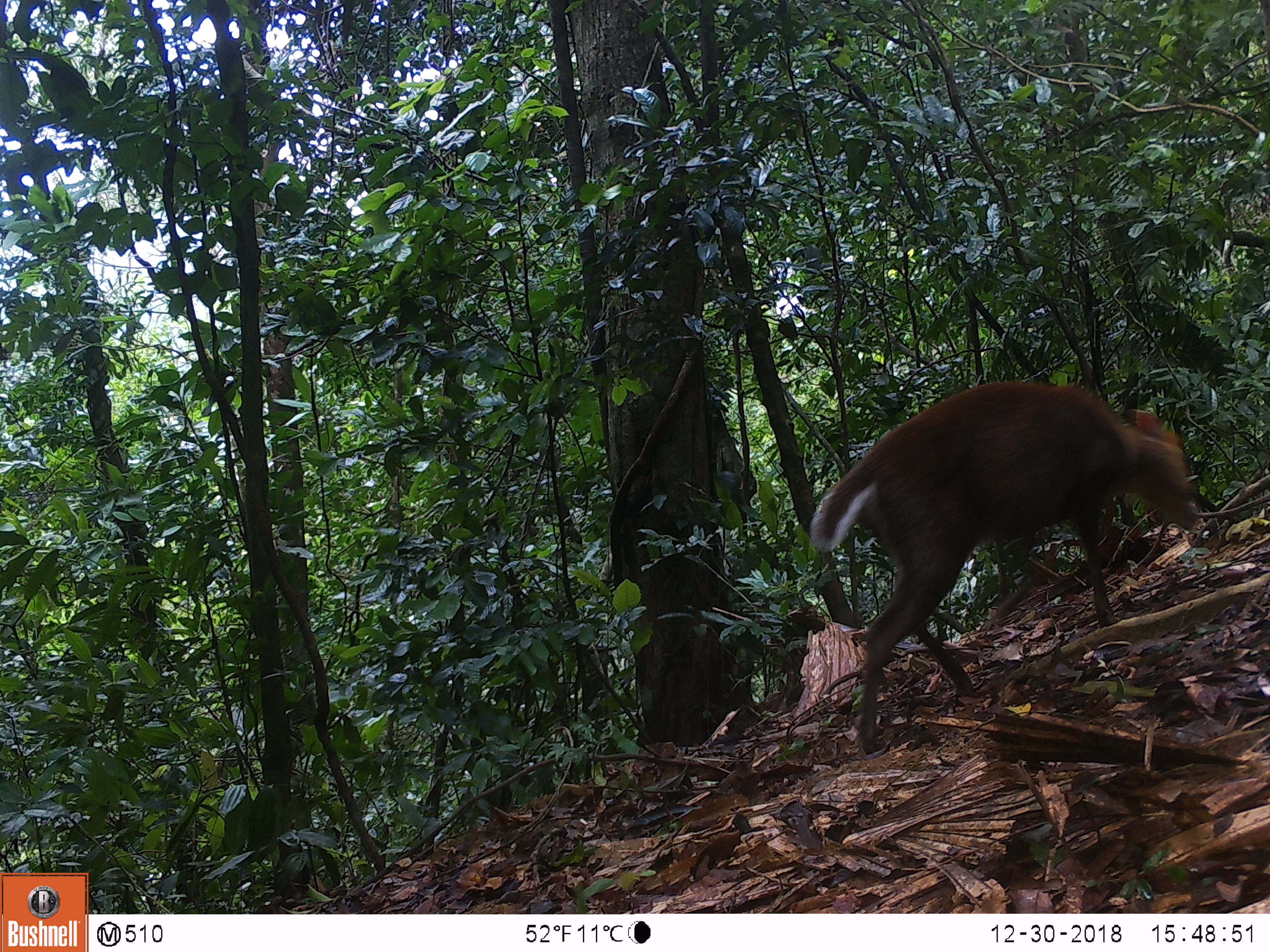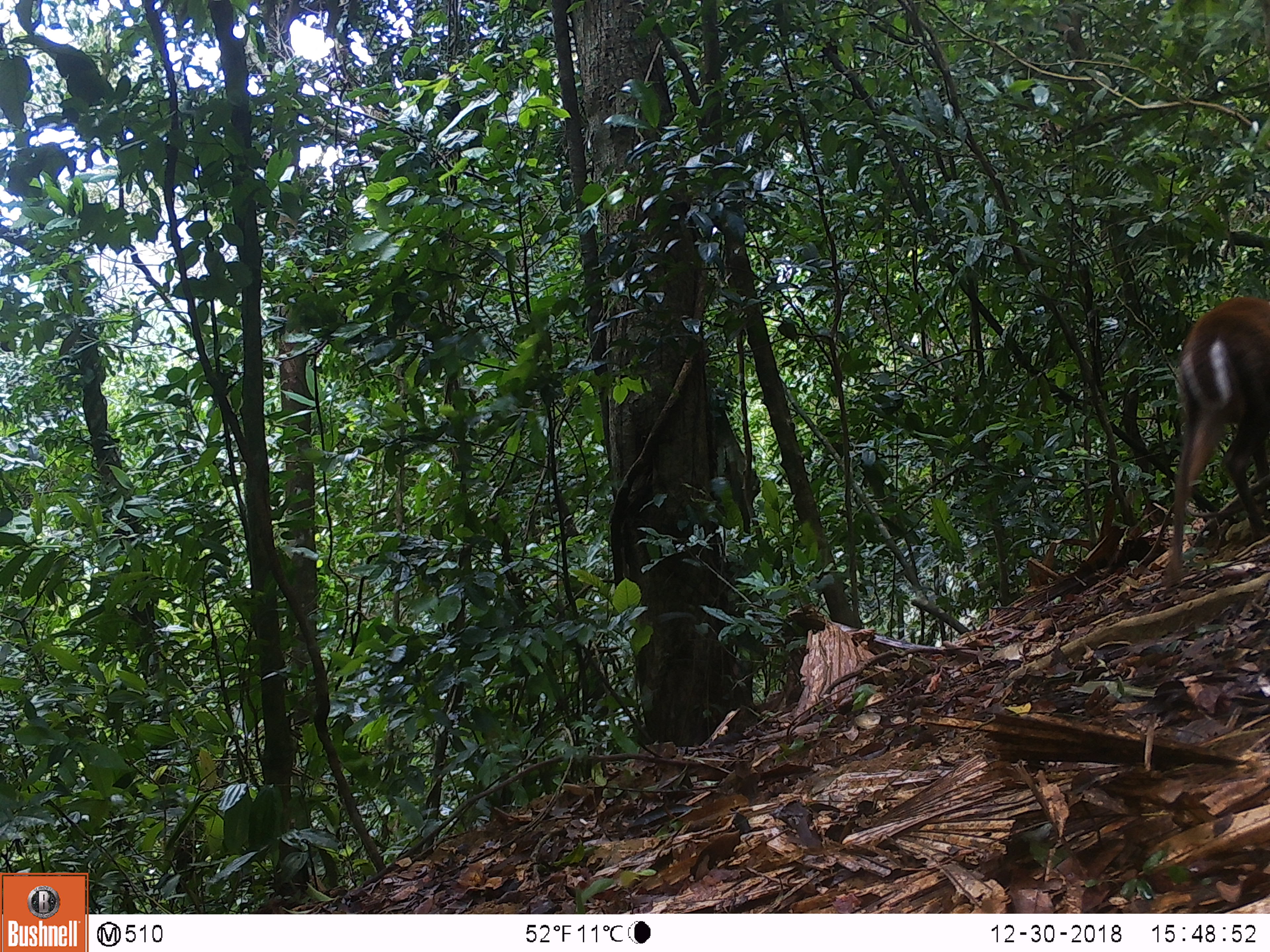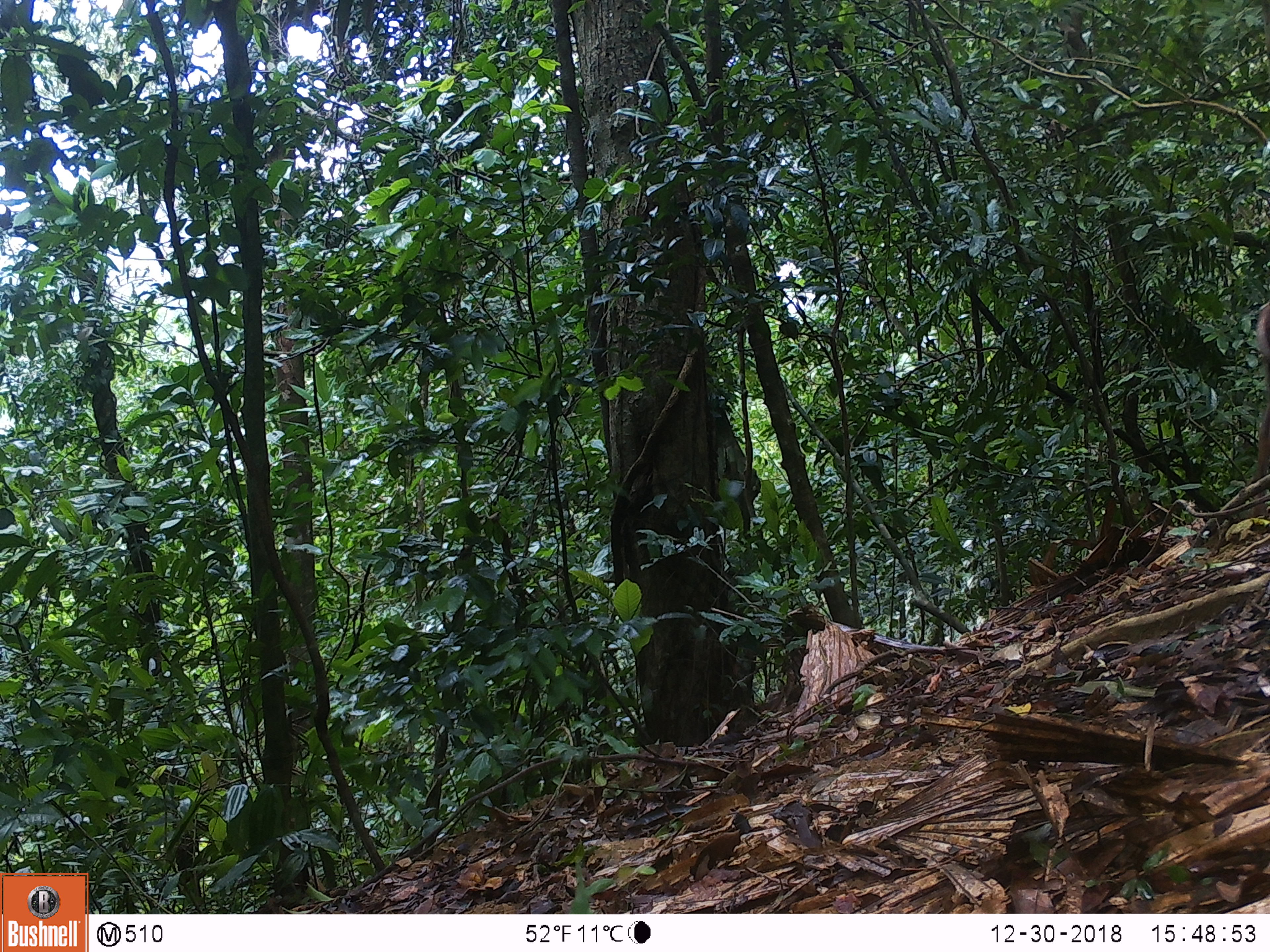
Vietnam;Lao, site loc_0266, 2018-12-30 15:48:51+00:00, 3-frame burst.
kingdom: Animalia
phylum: Chordata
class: Mammalia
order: Artiodactyla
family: Cervidae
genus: Muntiacus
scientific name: Muntiacus rooseveltorum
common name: roosevelt's muntjac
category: roosevelts muntjac group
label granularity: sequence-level